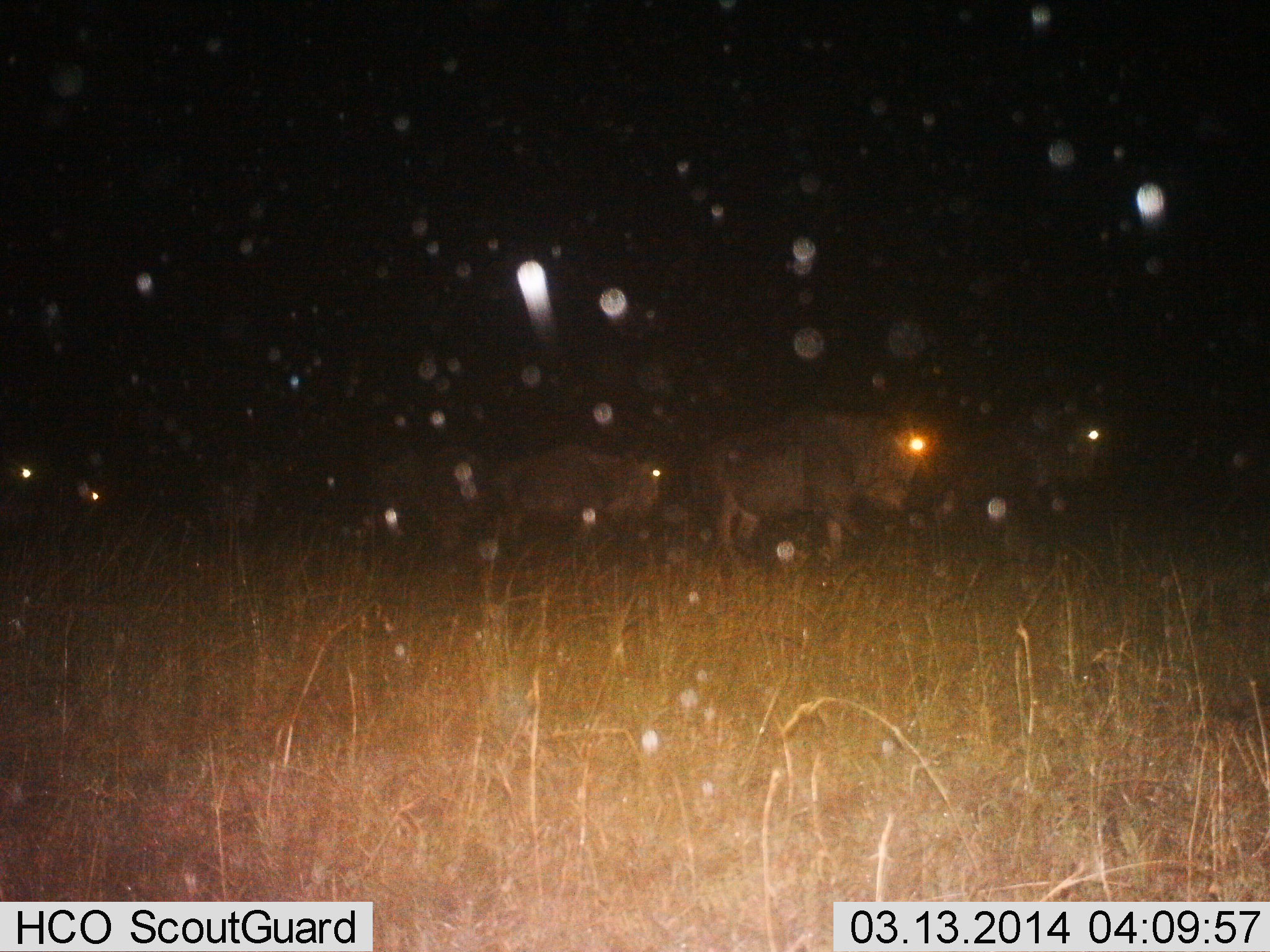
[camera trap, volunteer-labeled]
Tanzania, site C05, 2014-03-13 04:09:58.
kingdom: Animalia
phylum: Chordata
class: Mammalia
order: Artiodactyla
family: Bovidae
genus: Connochaetes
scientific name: Connochaetes taurinus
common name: blue wildebeest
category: wildebeest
Wildebeest (blue wildebeest) (Connochaetes taurinus), count 5. Behavior (volunteer vote fractions): standing 12%, resting 0%, moving 93%, interacting 0%. Young present (vote fraction): 0%. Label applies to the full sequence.